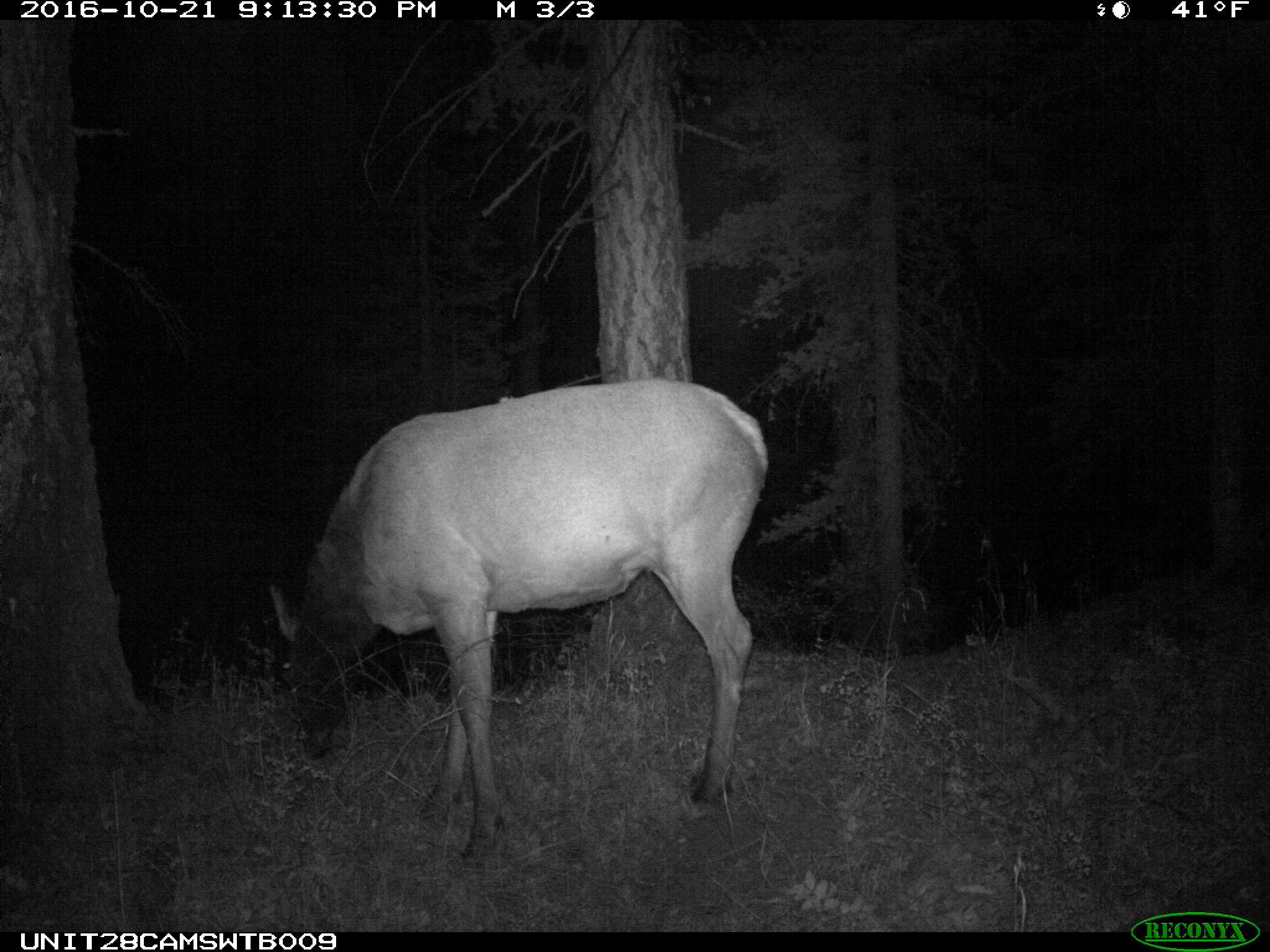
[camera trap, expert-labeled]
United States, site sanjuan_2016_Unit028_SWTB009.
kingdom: Animalia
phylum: Chordata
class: Mammalia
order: Artiodactyla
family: Cervidae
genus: Cervus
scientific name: Cervus elaphus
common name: red deer